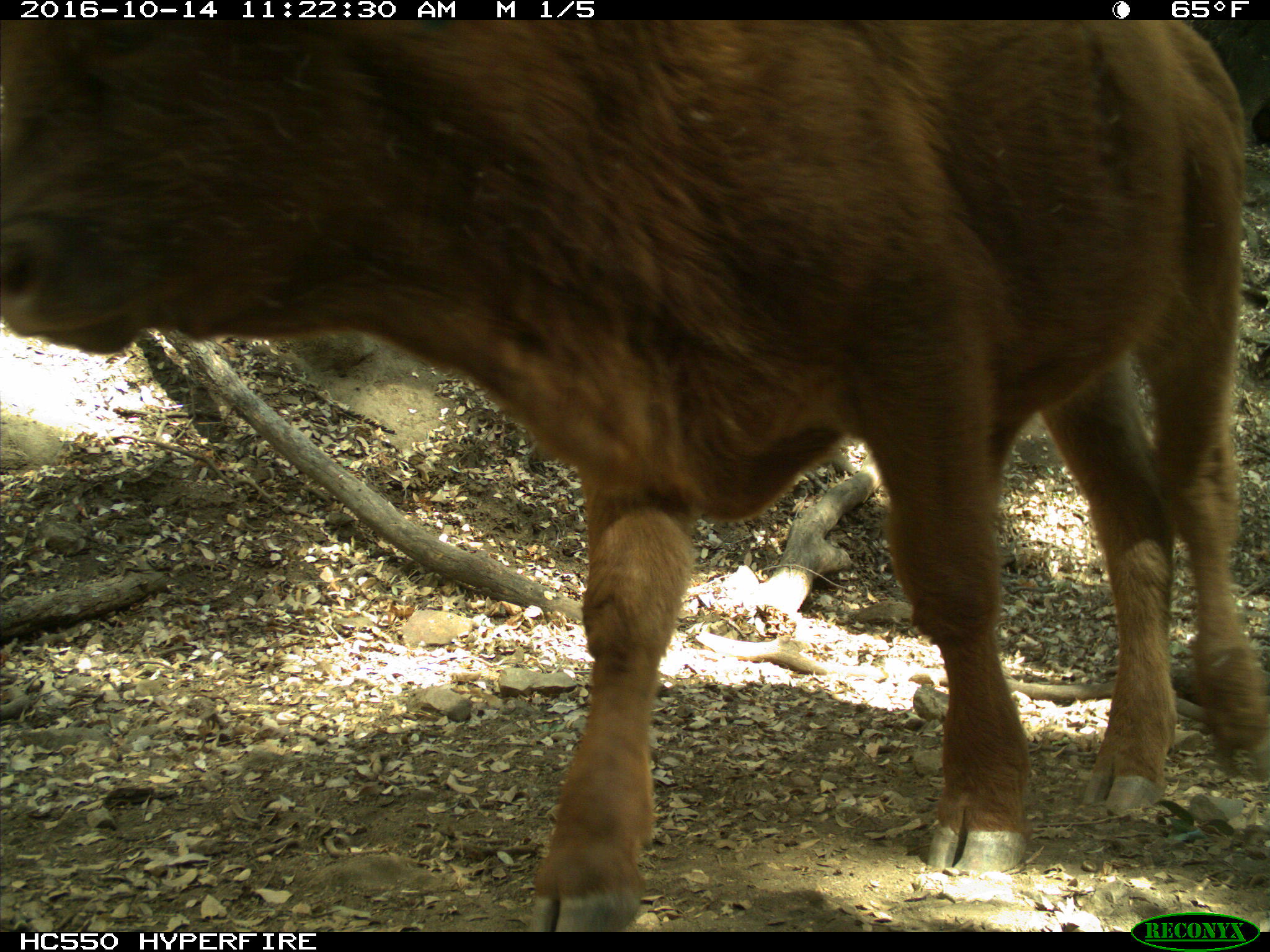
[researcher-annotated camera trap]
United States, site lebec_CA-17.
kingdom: Animalia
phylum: Chordata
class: Mammalia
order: Artiodactyla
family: Bovidae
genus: Bos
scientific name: Bos taurus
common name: domestic cow